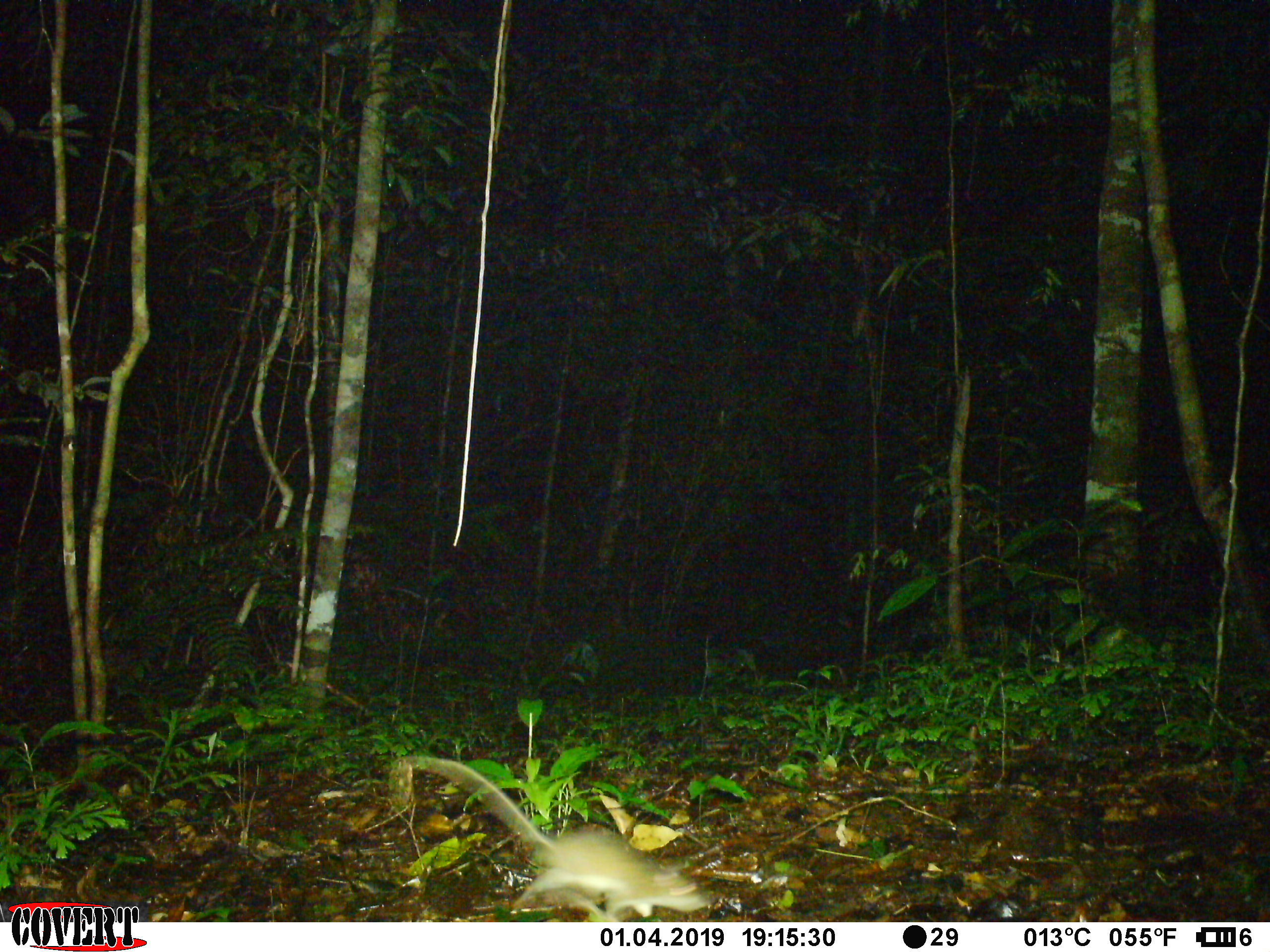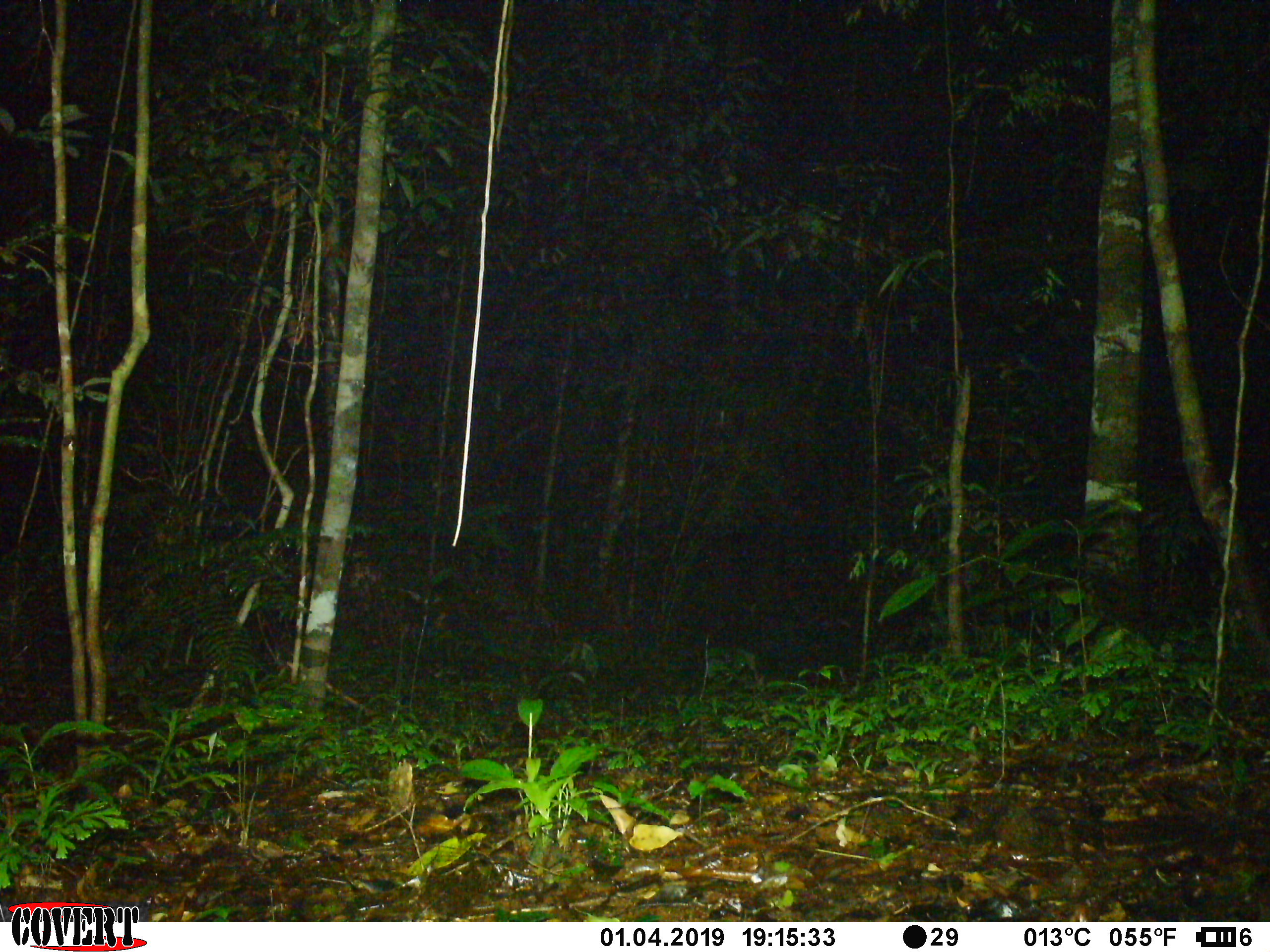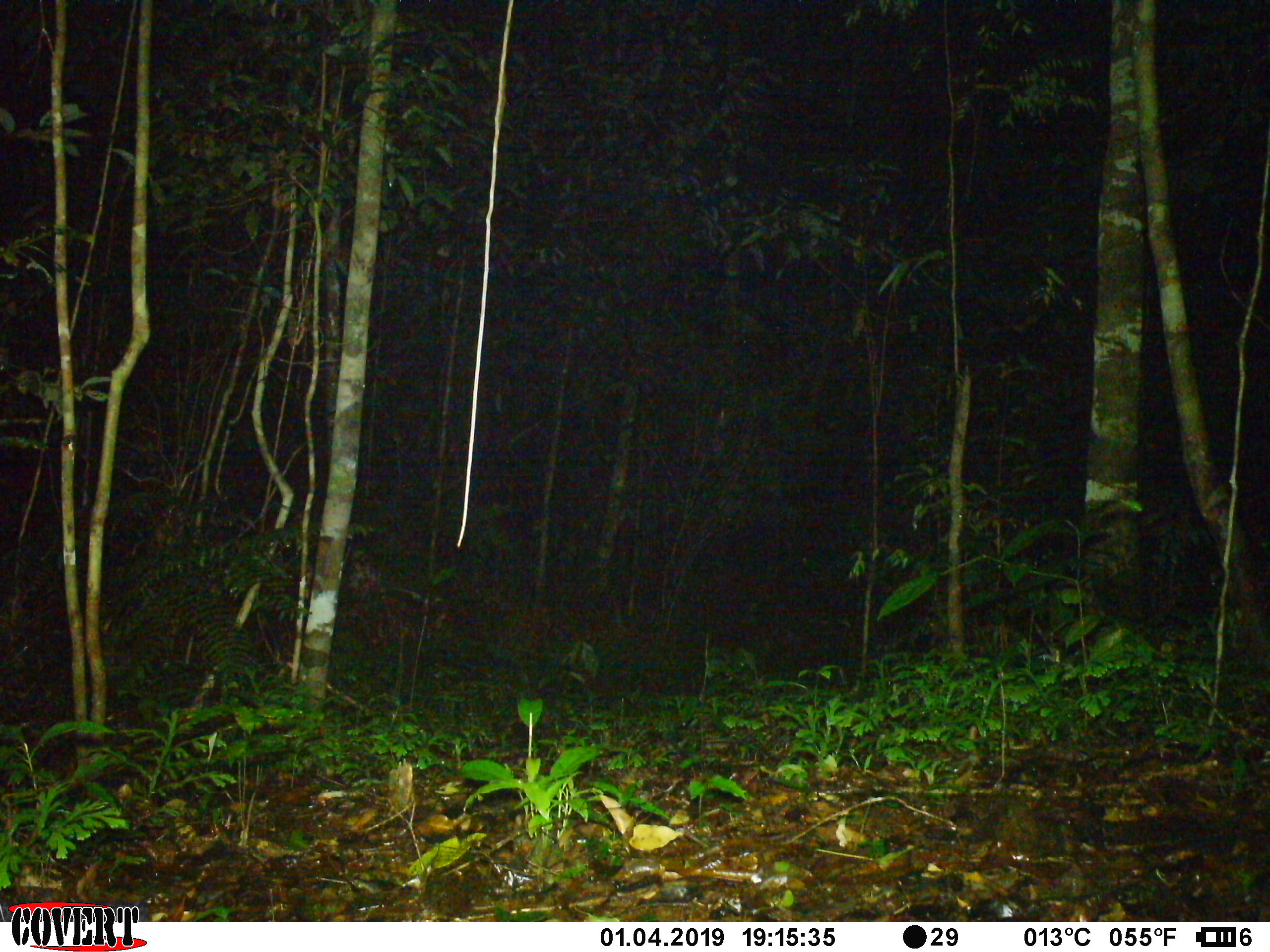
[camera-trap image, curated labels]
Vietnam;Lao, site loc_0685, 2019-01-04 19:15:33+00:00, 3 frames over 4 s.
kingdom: Animalia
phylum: Chordata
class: Mammalia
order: Rodentia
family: Muridae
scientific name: Muridae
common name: old-world mice and rats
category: unidentified murid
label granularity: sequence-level